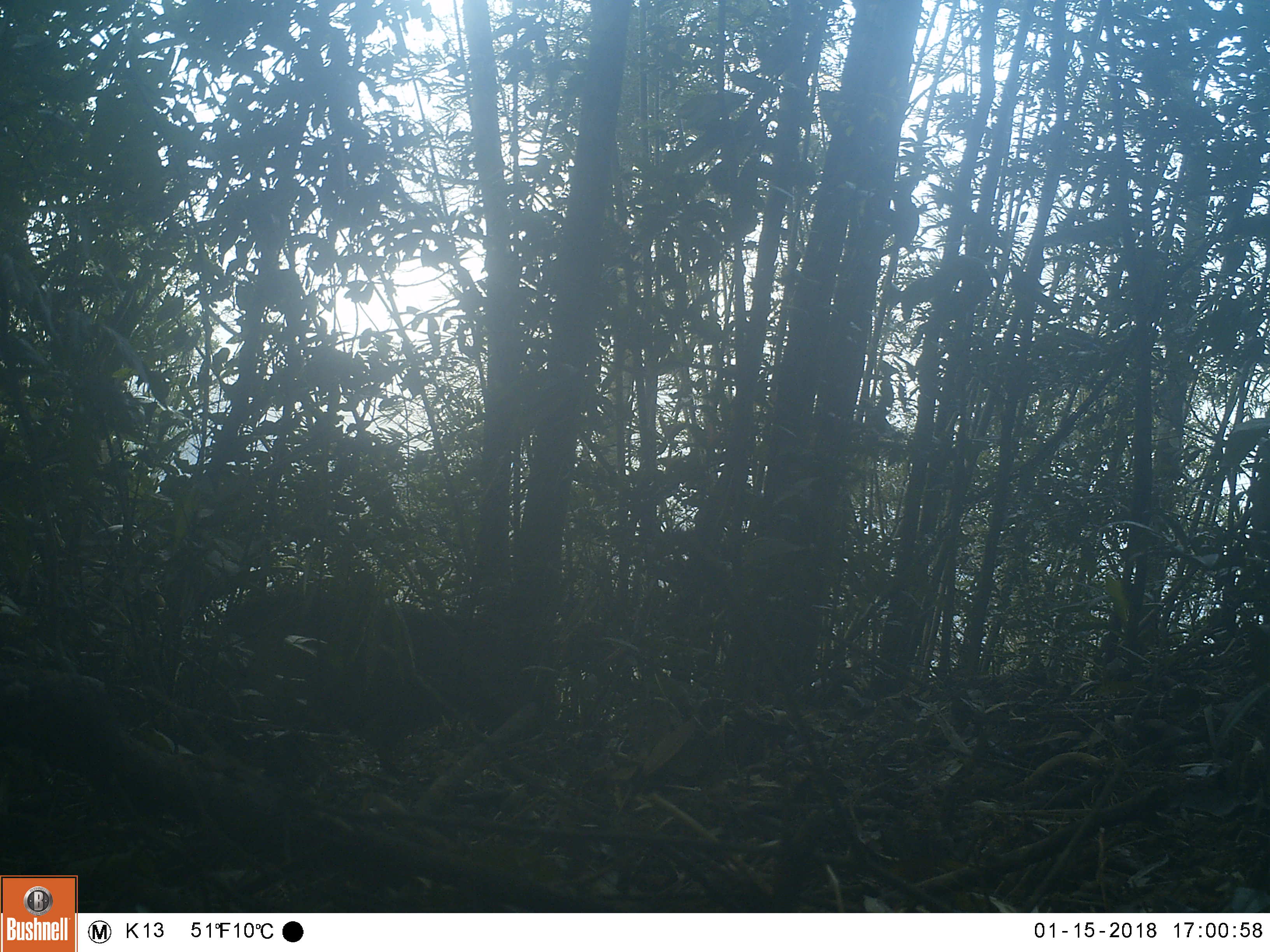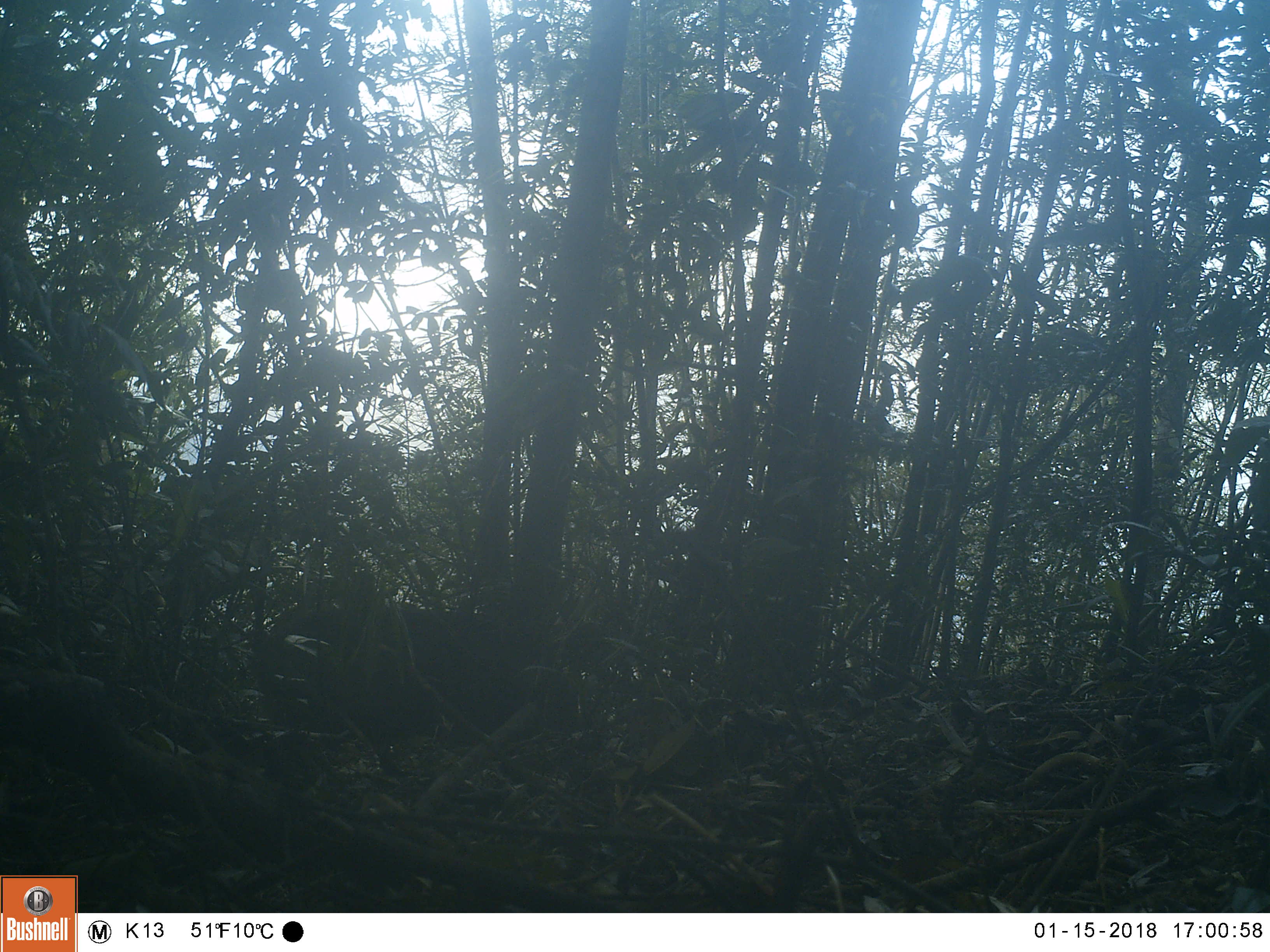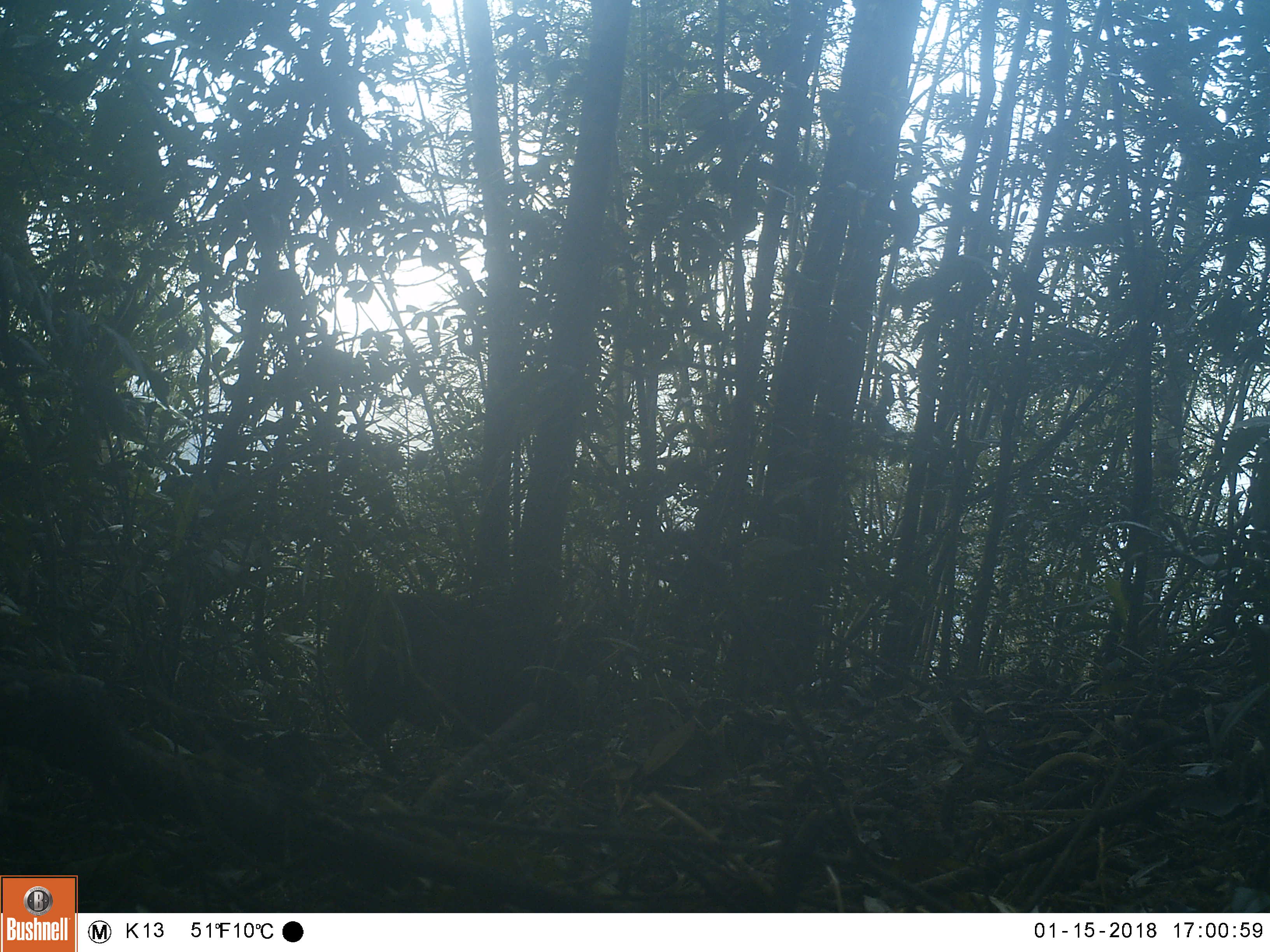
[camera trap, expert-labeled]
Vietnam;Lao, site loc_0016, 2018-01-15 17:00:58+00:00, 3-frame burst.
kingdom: Animalia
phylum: Chordata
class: Mammalia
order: Artiodactyla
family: Suidae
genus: Sus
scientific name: Sus scrofa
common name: eurasian wild pig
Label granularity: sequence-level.